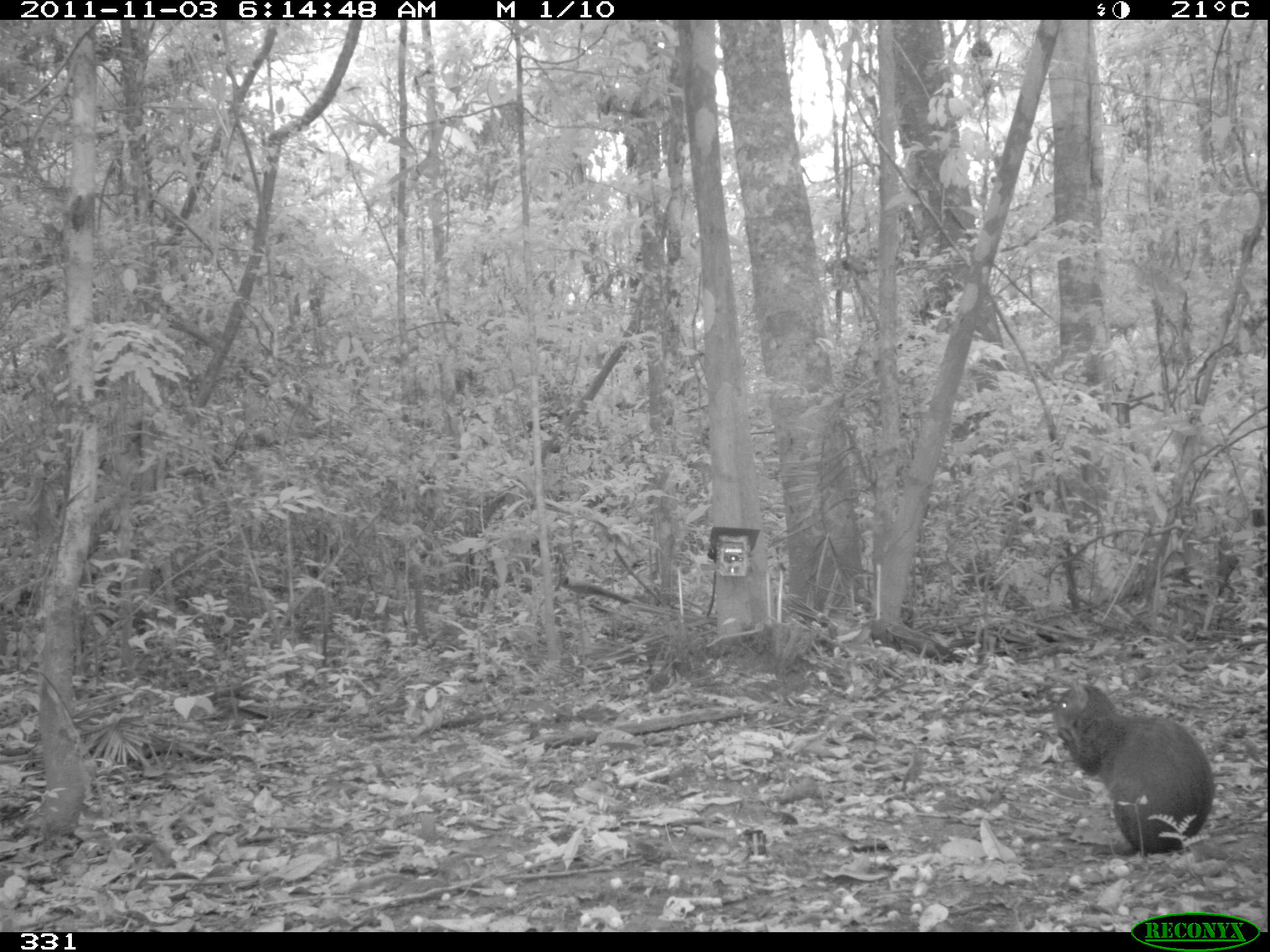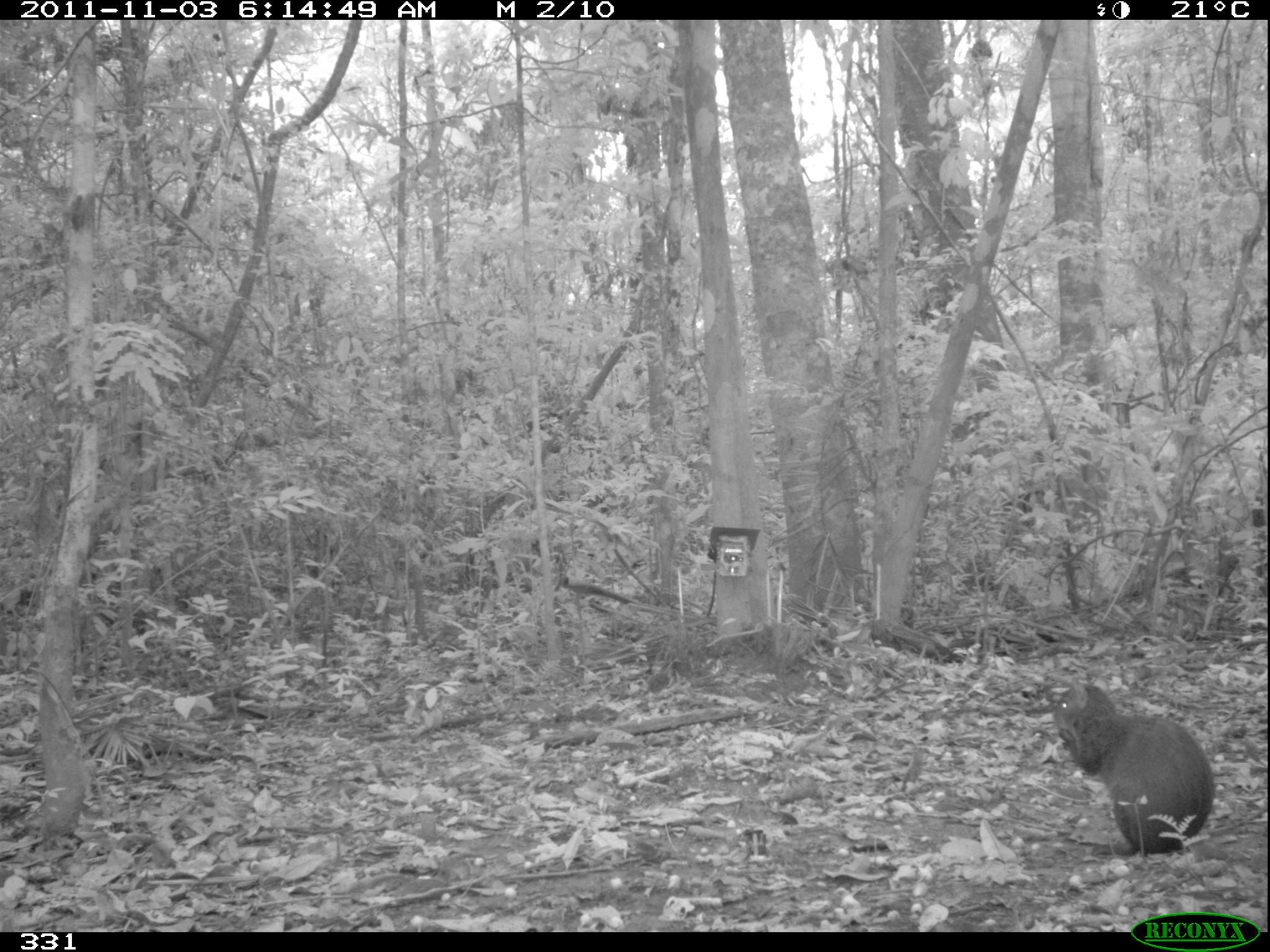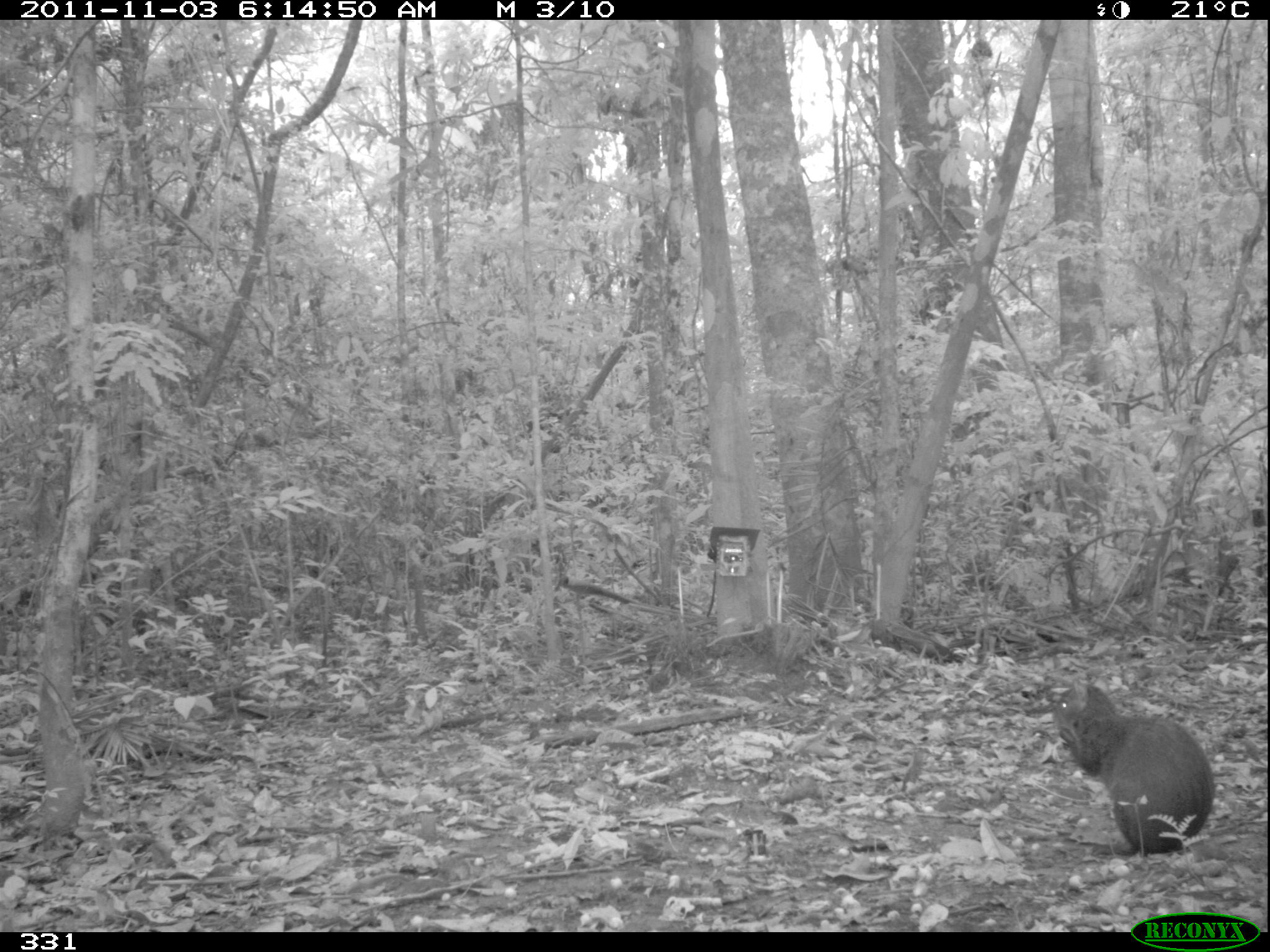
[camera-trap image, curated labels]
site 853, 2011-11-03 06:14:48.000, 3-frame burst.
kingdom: Animalia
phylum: Chordata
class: Mammalia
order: Rodentia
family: Dasyproctidae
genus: Dasyprocta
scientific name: Dasyprocta punctata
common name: central american agouti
Dasyprocta punctata (central american agouti).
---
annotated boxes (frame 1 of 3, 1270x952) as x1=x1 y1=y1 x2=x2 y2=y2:
dasyprocta punctata: x1=1049 y1=681 x2=1216 y2=853